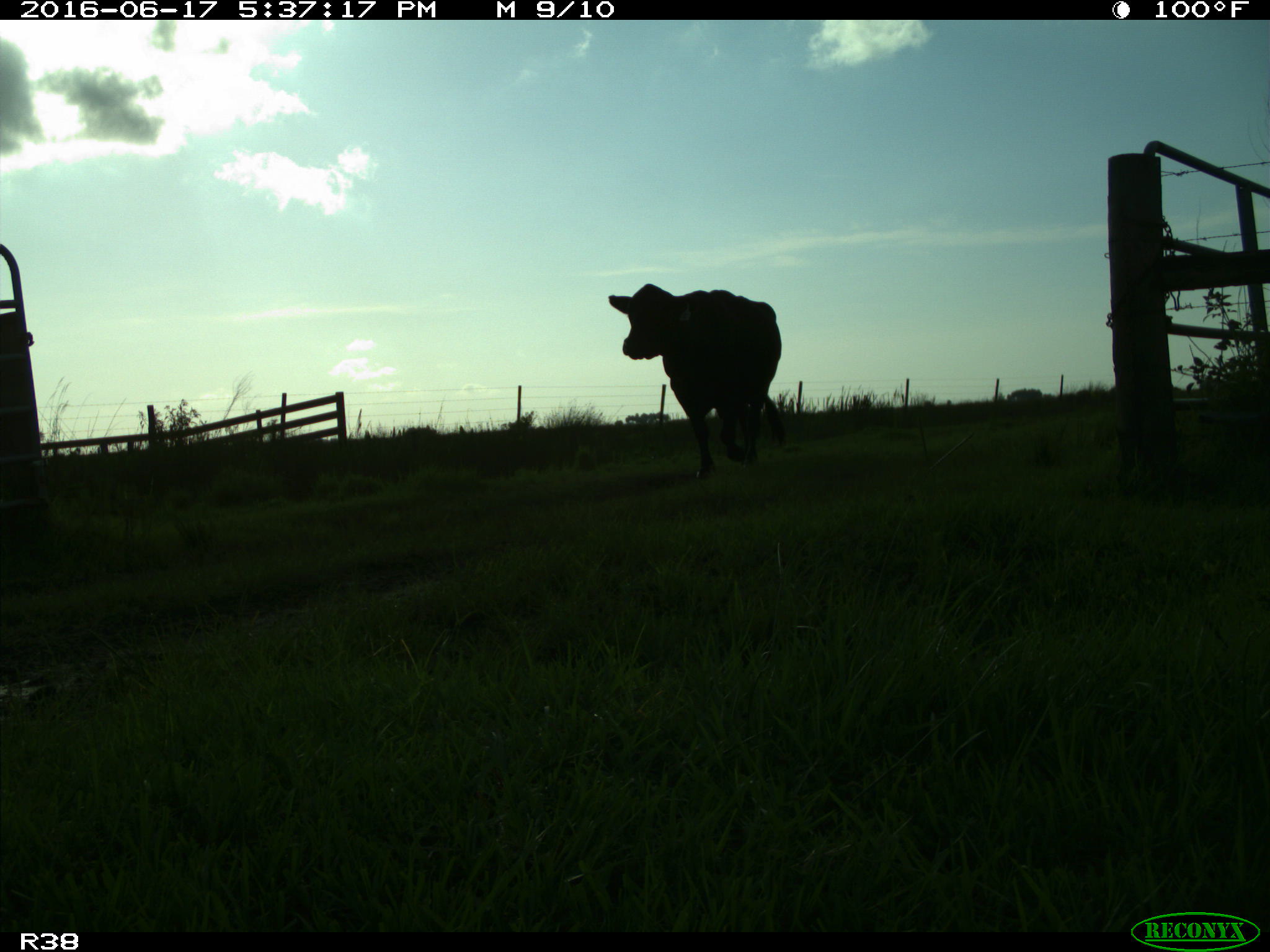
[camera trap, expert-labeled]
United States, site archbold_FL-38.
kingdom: Animalia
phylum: Chordata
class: Mammalia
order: Artiodactyla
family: Bovidae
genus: Bos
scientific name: Bos taurus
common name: domestic cow